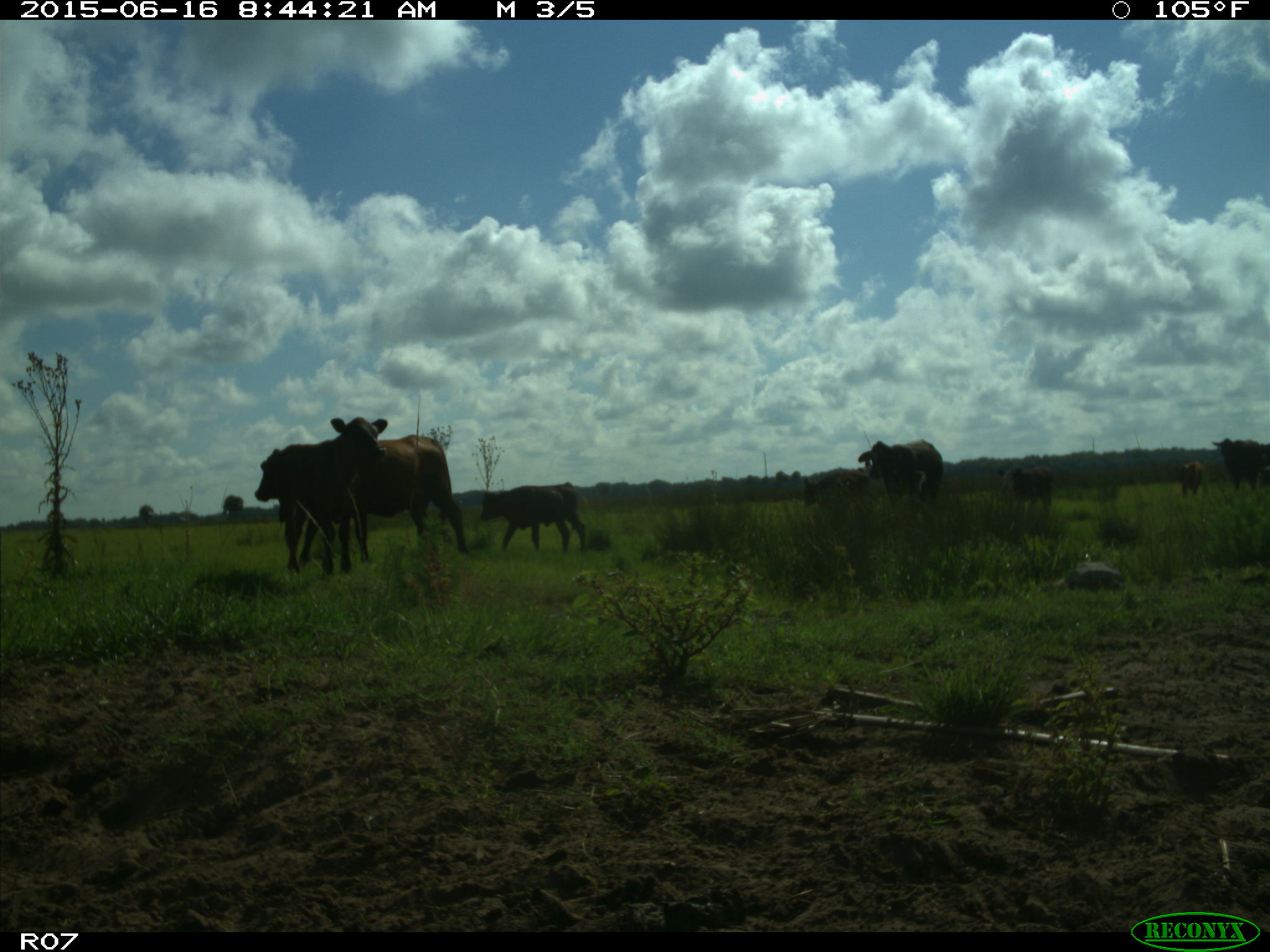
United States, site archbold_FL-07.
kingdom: Animalia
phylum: Chordata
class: Mammalia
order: Artiodactyla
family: Bovidae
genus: Bos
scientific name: Bos taurus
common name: domestic cow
Bos taurus (domestic cow).